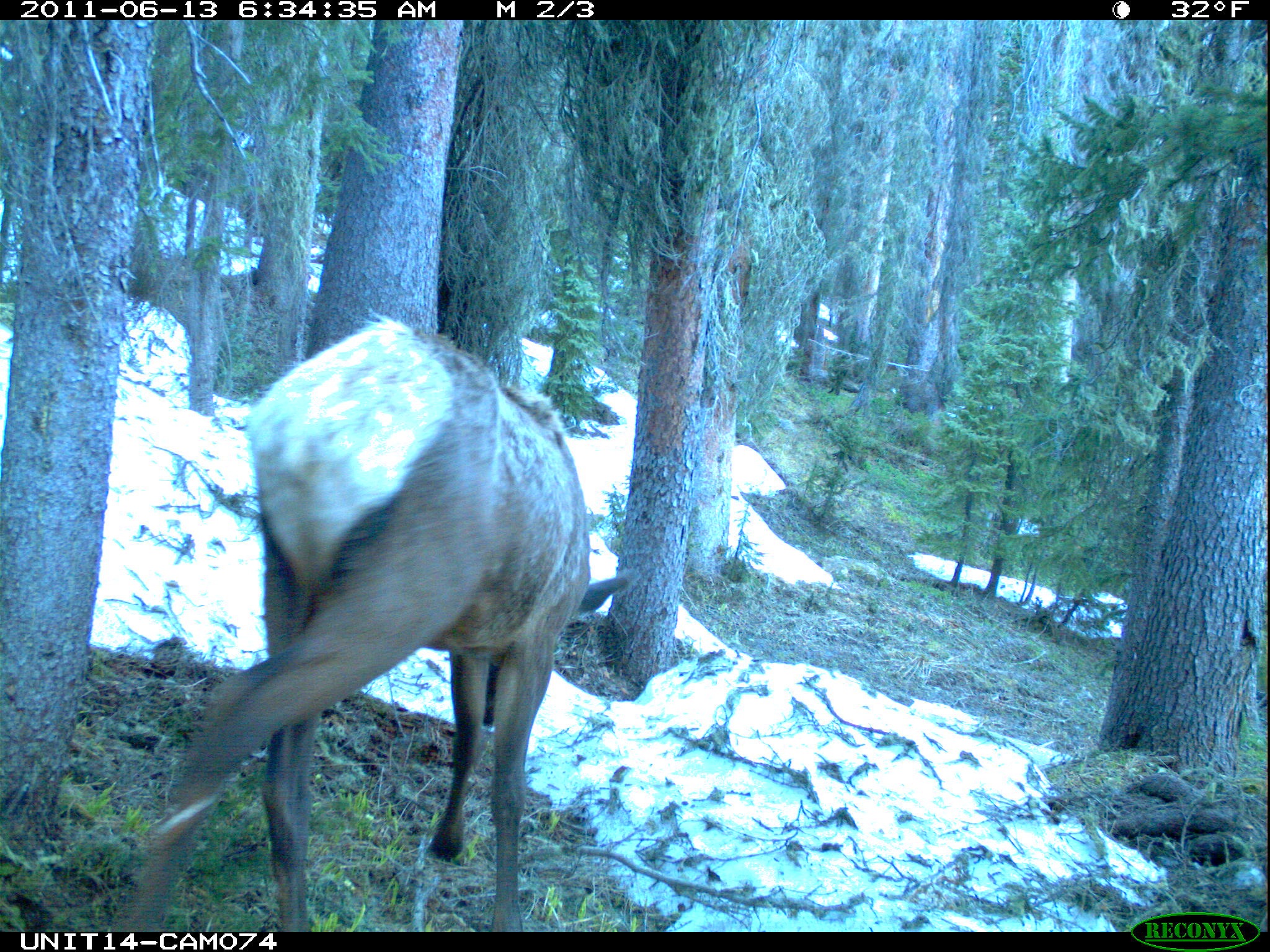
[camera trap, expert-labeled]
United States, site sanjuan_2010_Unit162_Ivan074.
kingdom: Animalia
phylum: Chordata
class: Mammalia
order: Artiodactyla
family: Cervidae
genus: Cervus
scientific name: Cervus elaphus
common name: red deer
Cervus elaphus (red deer).